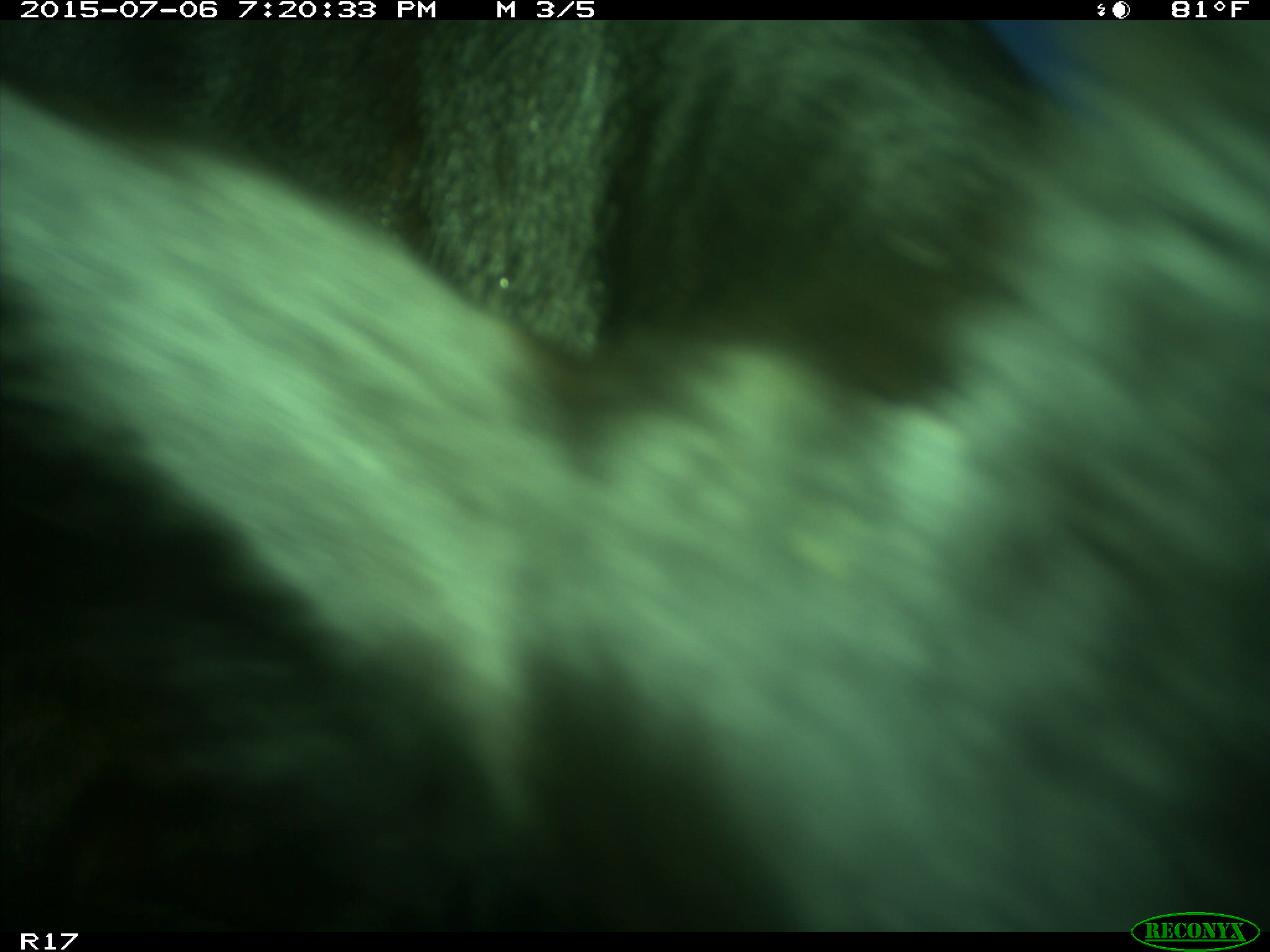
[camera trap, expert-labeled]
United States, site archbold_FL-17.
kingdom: Animalia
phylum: Chordata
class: Mammalia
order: Artiodactyla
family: Bovidae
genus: Bos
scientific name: Bos taurus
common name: domestic cow